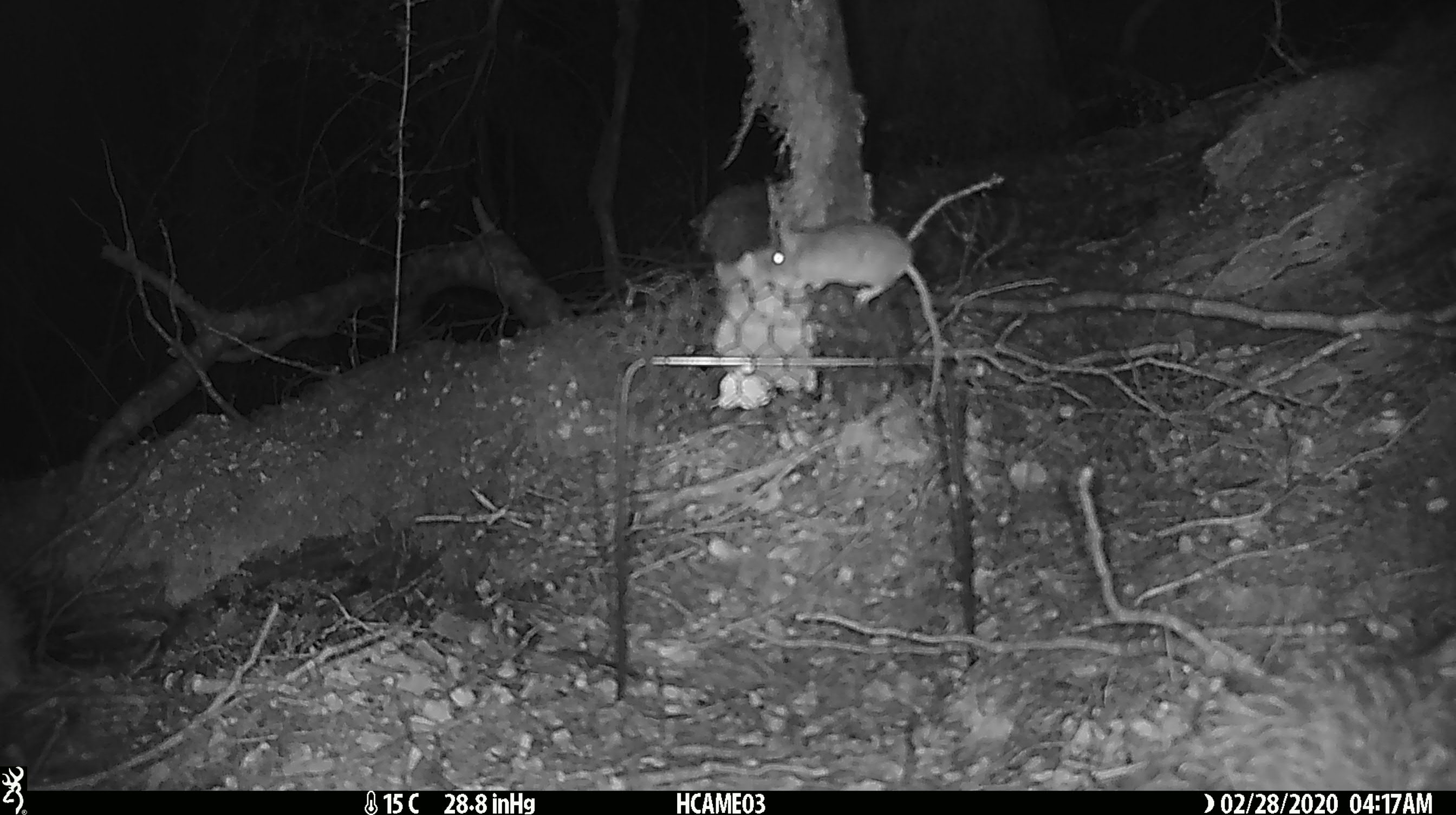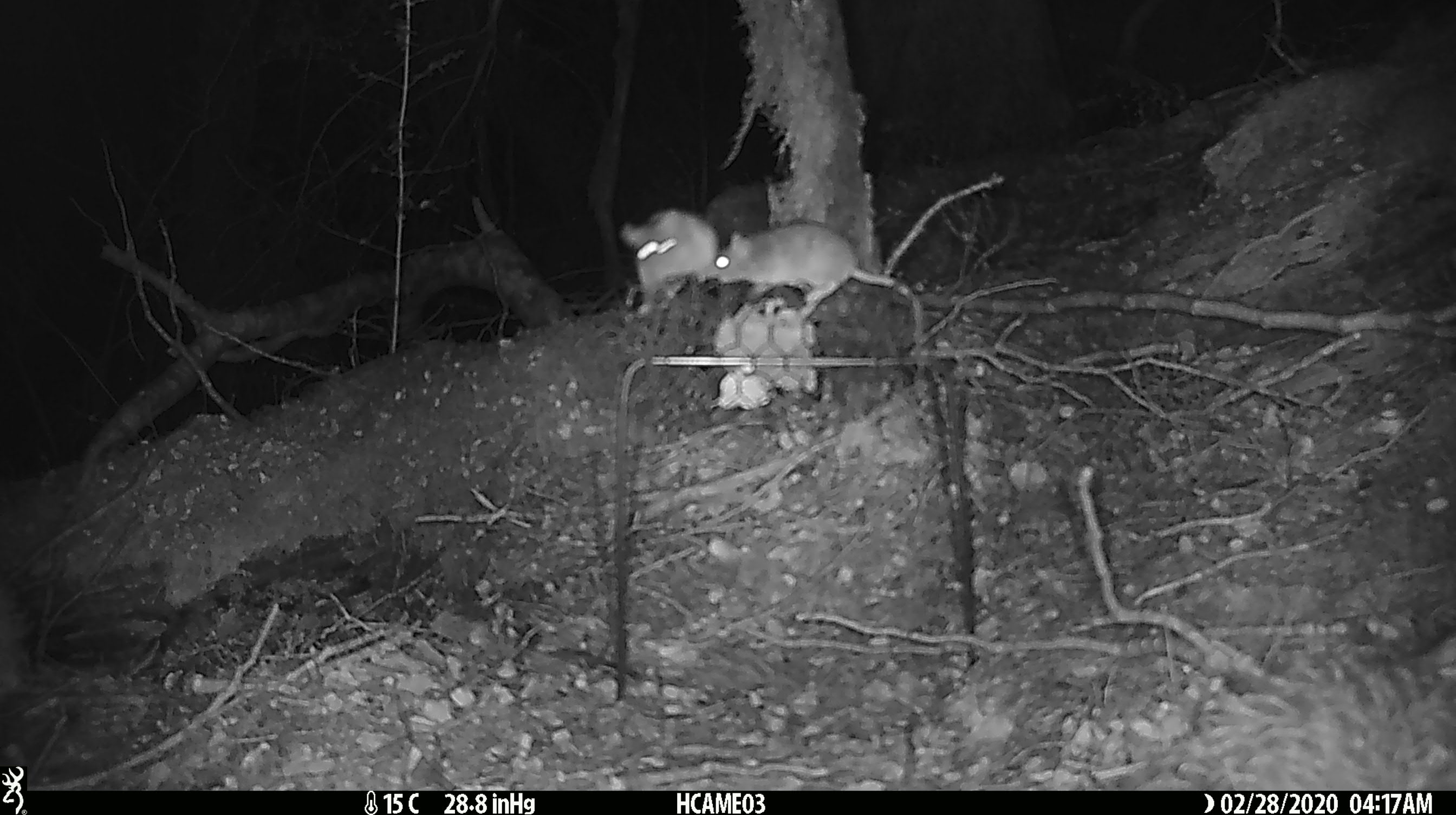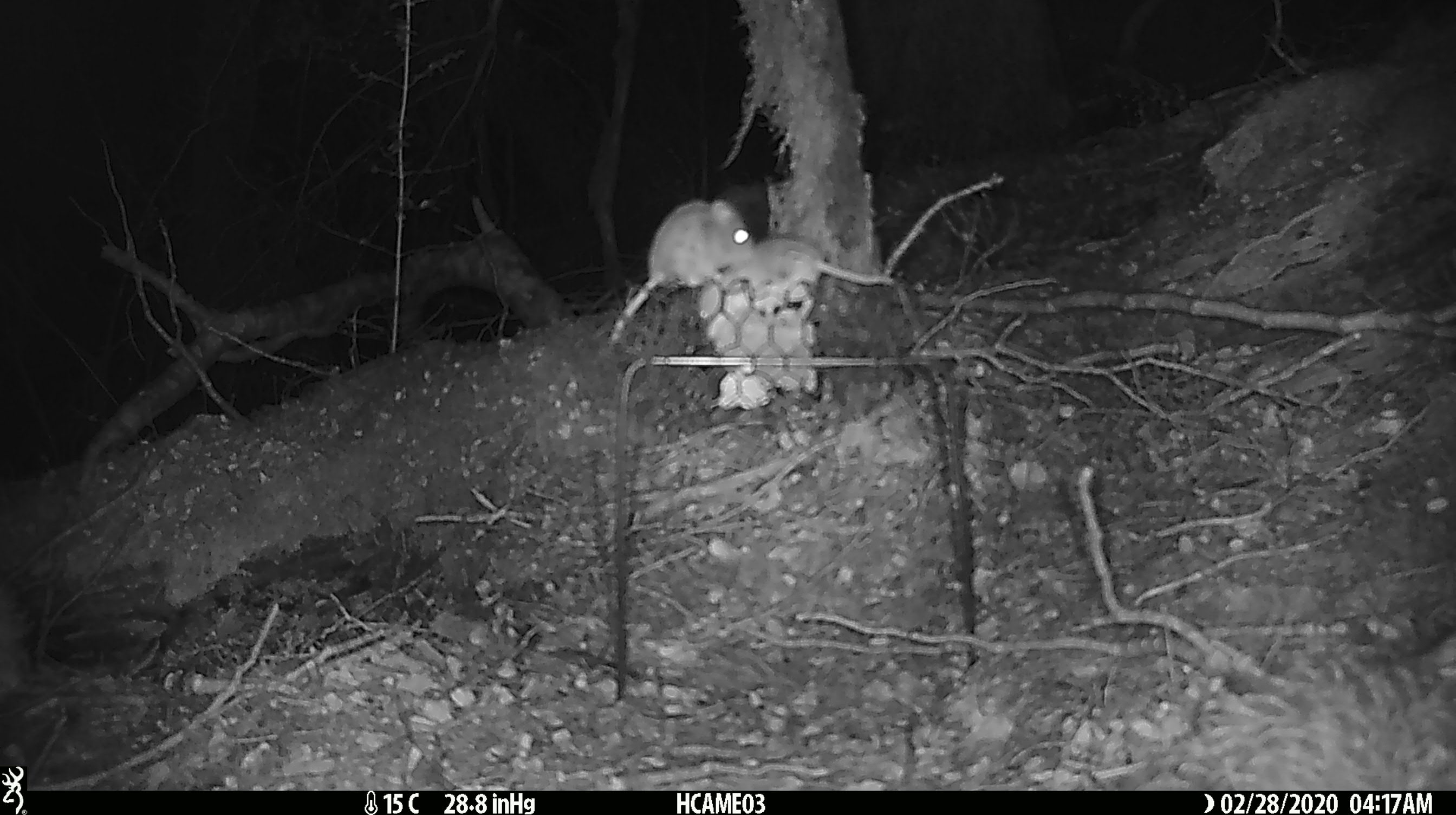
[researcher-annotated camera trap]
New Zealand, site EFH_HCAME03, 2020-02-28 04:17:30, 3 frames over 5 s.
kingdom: Animalia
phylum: Chordata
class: Mammalia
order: Rodentia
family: Muridae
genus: Mus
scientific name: Mus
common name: mouse